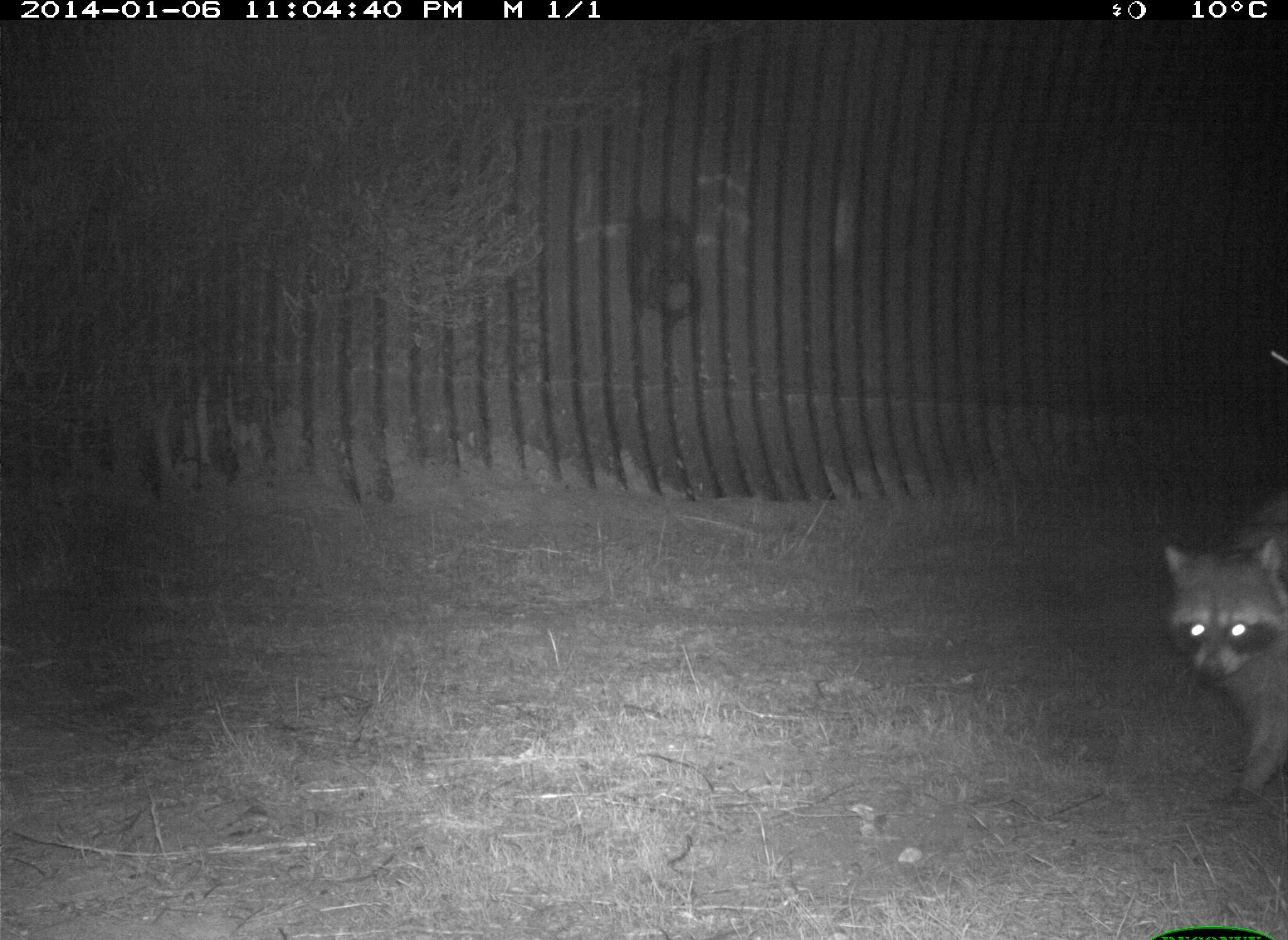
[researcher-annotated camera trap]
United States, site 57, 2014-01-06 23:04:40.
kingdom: Animalia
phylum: Chordata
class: Mammalia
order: Carnivora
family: Procyonidae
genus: Procyon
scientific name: Procyon lotor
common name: raccoon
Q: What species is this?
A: Raccoon (Procyon lotor).